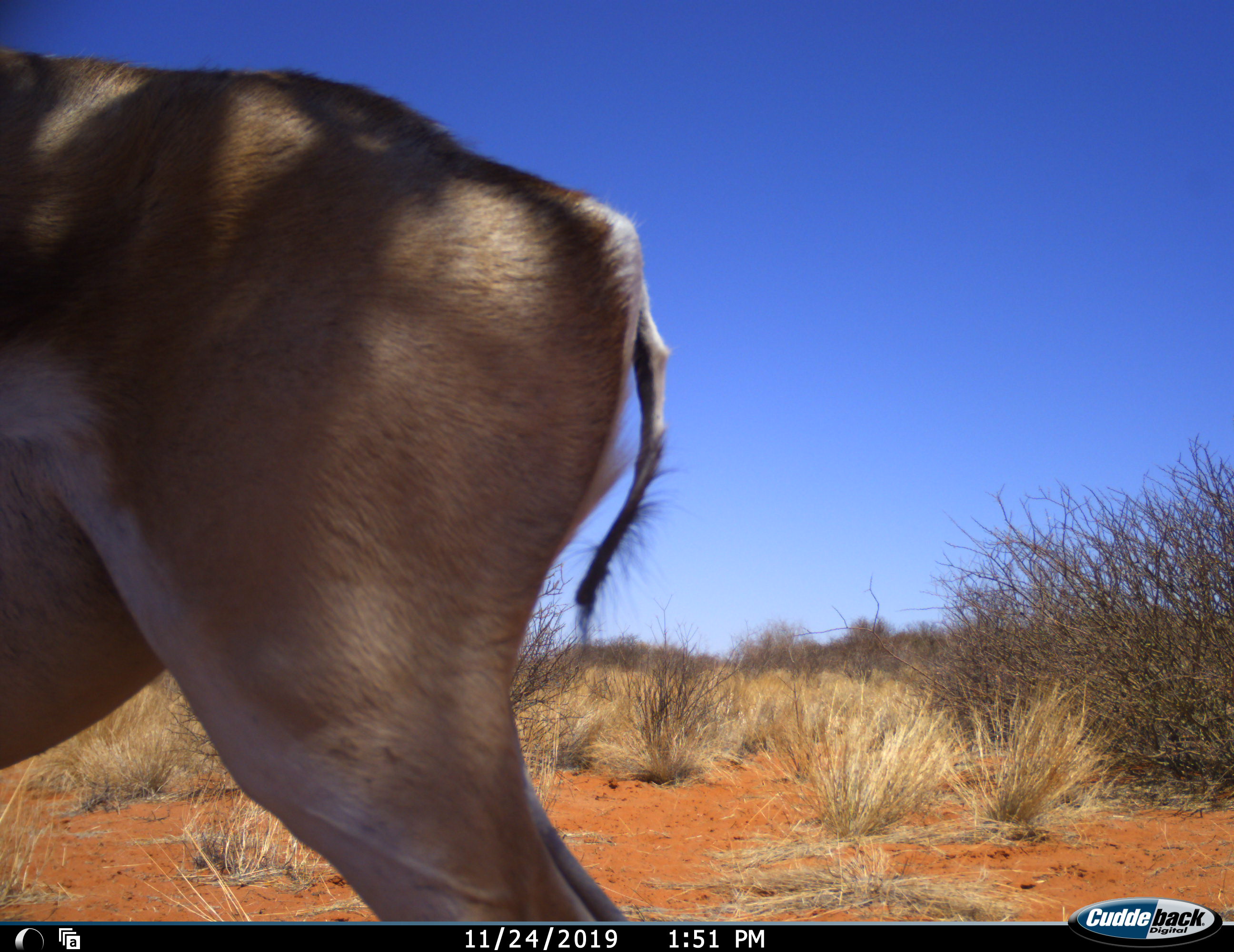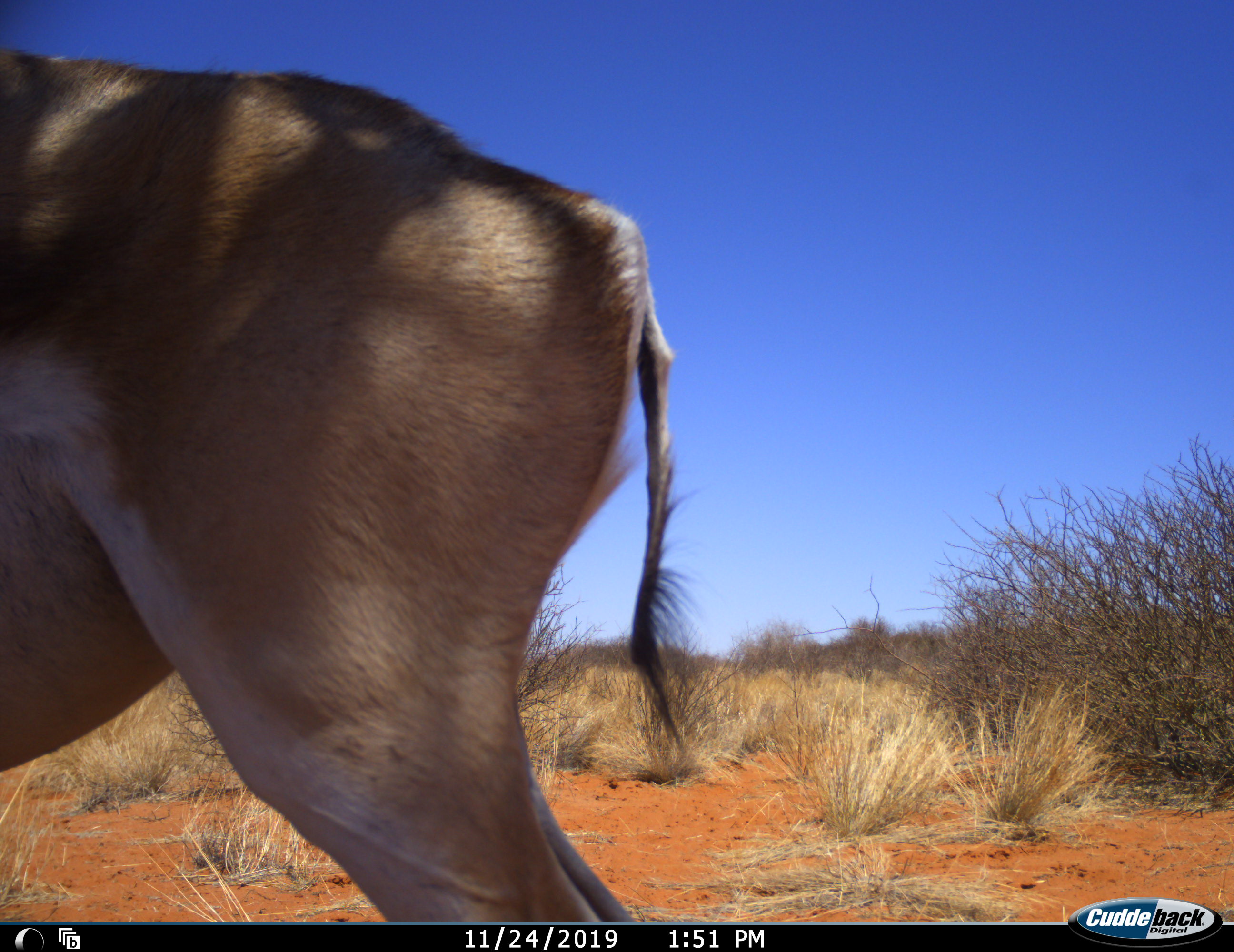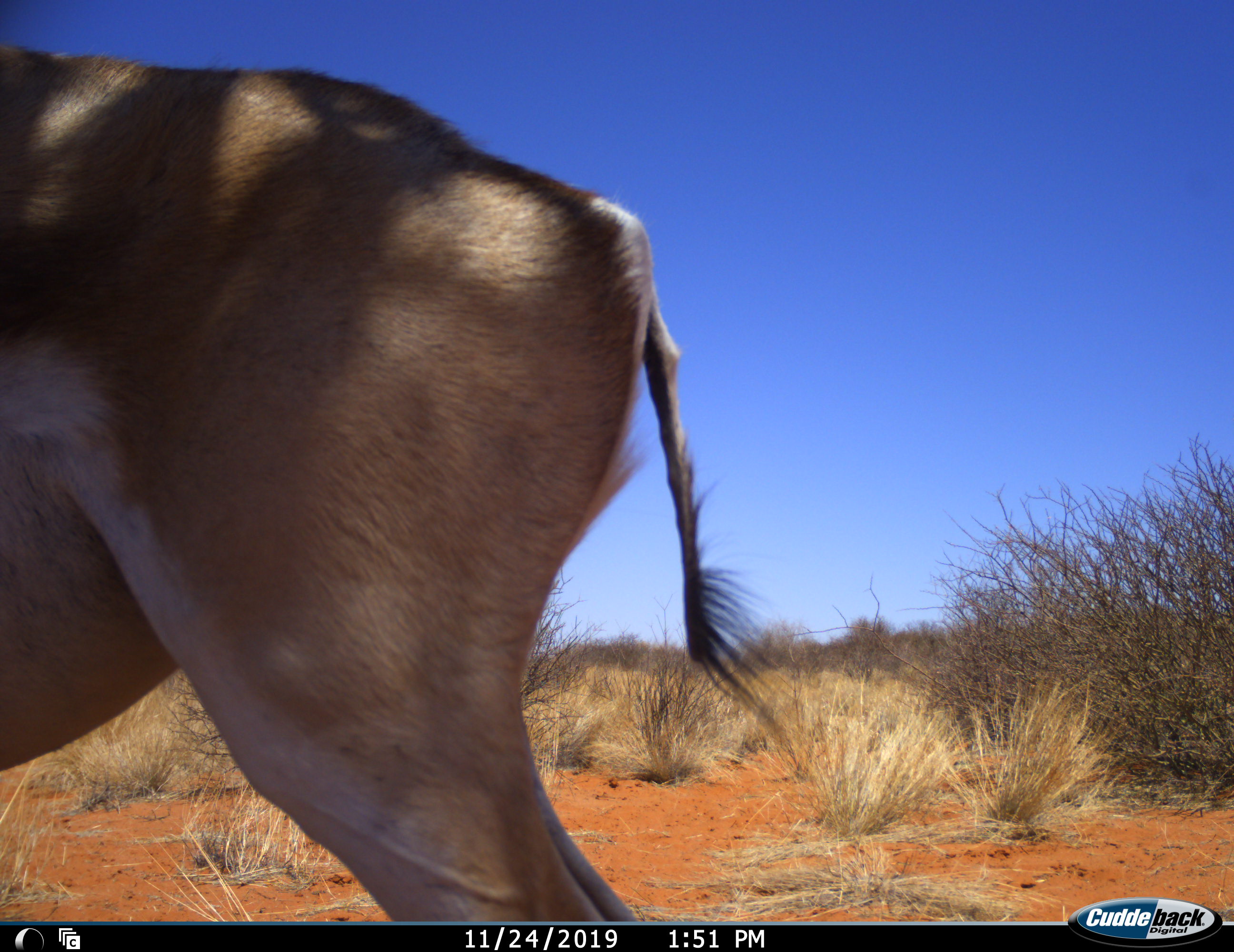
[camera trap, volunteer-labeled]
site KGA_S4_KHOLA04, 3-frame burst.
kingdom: Animalia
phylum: Chordata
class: Mammalia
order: Artiodactyla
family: Bovidae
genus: Antidorcas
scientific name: Antidorcas marsupialis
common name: springbok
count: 1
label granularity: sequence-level